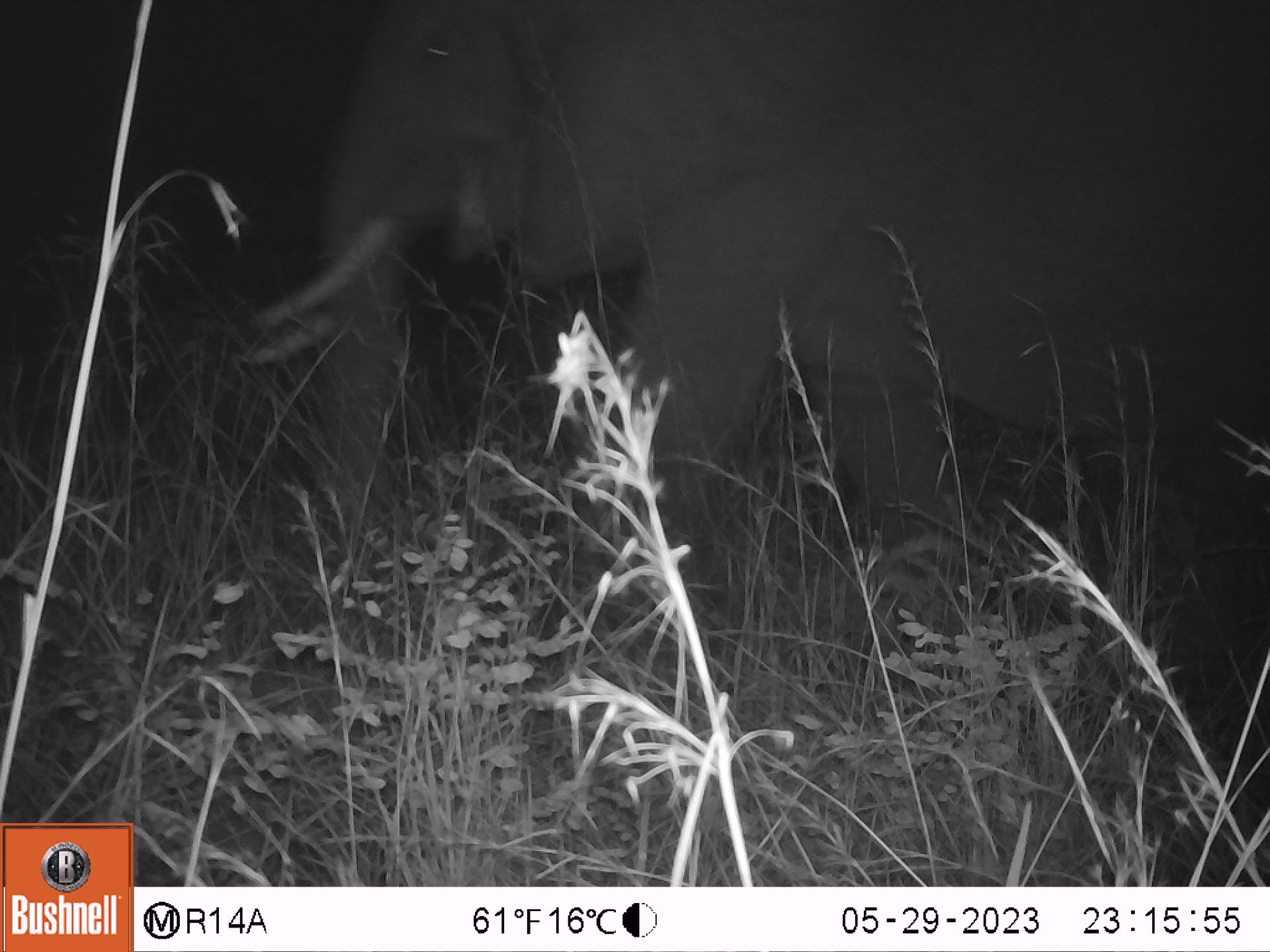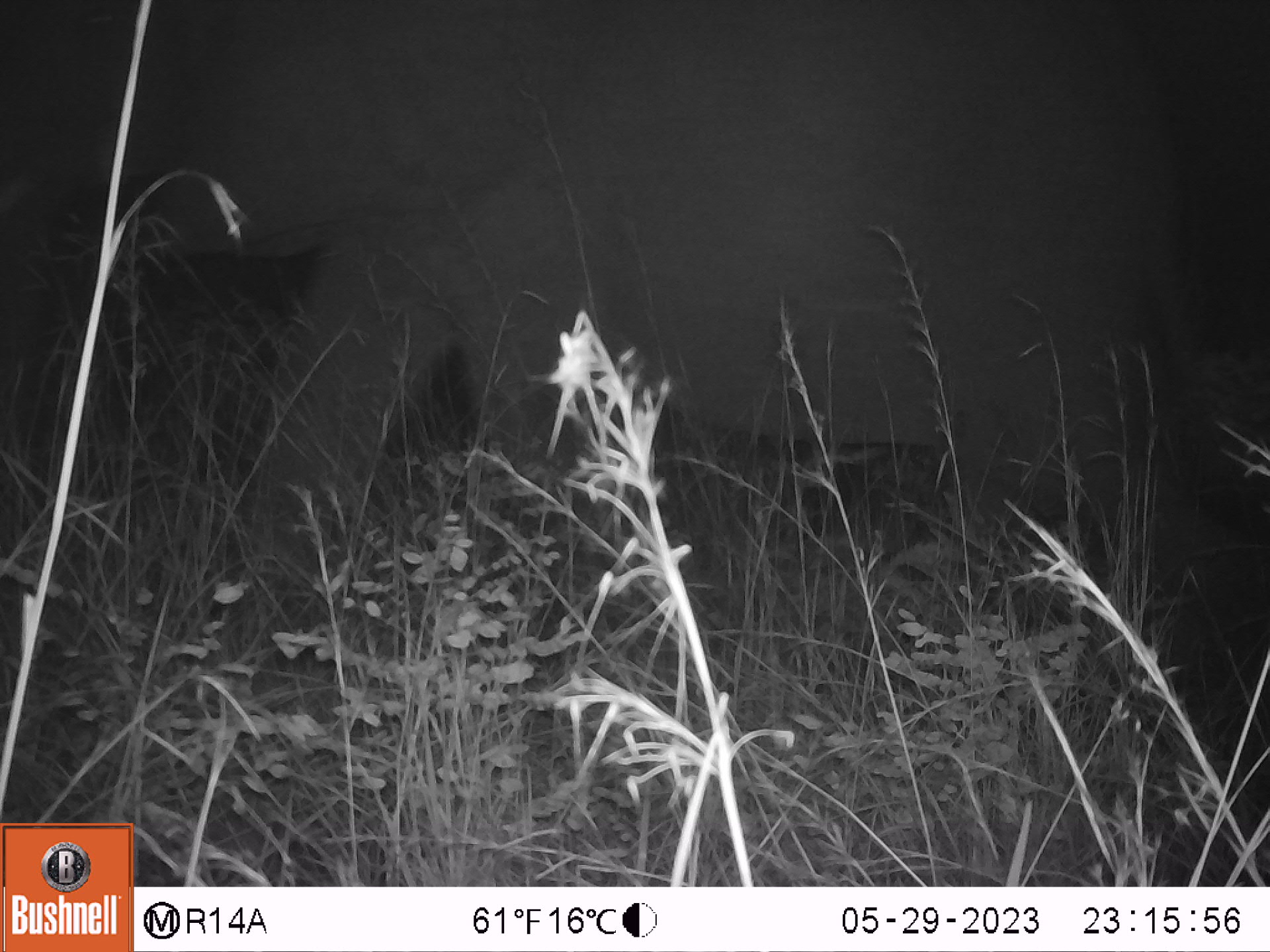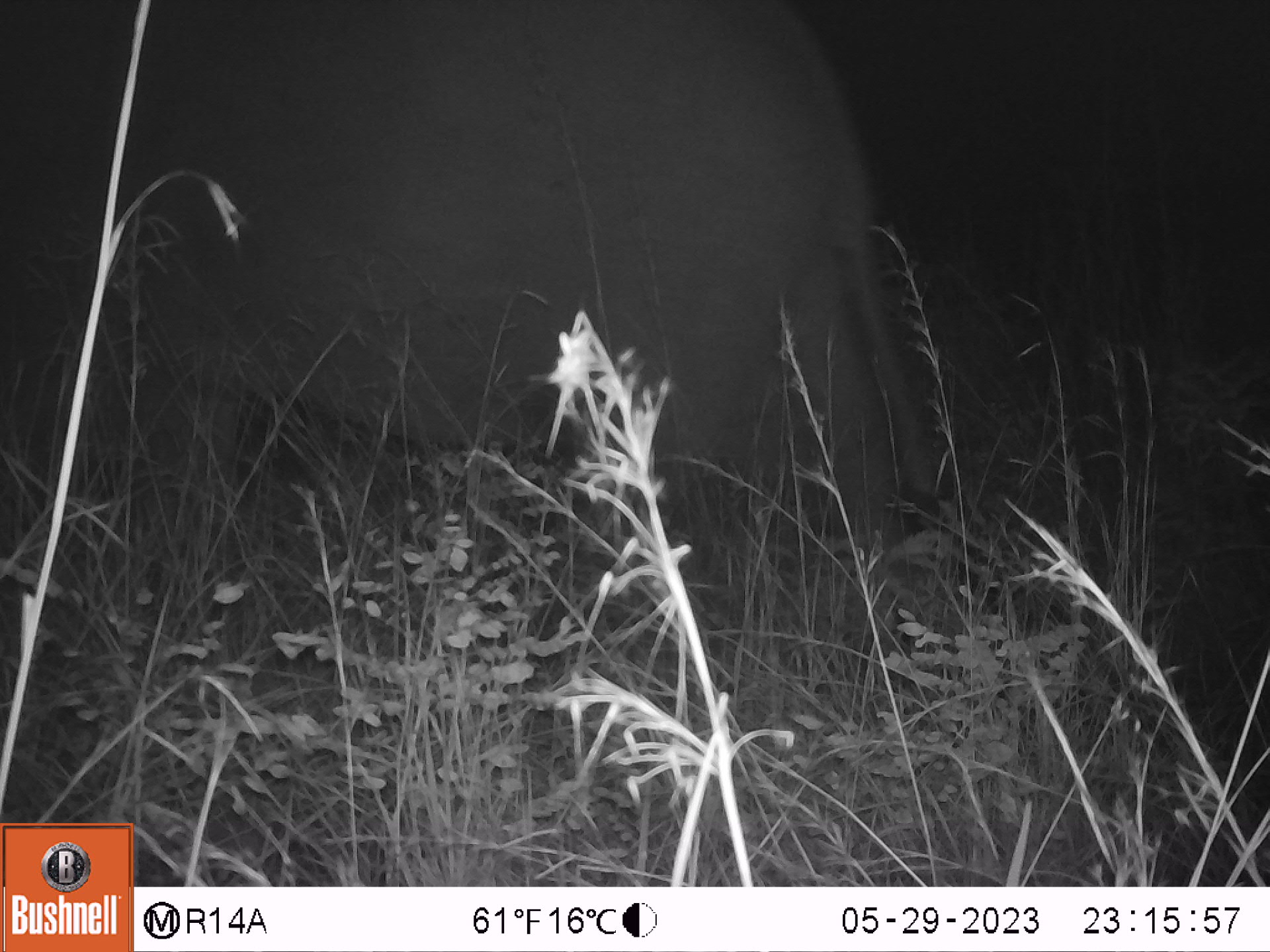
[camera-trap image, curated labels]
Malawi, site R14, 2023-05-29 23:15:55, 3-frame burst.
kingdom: Animalia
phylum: Chordata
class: Mammalia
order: Proboscidea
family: Elephantidae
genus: Loxodonta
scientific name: Loxodonta africana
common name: african savanna elephant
African savanna elephant (Loxodonta africana), count 1.